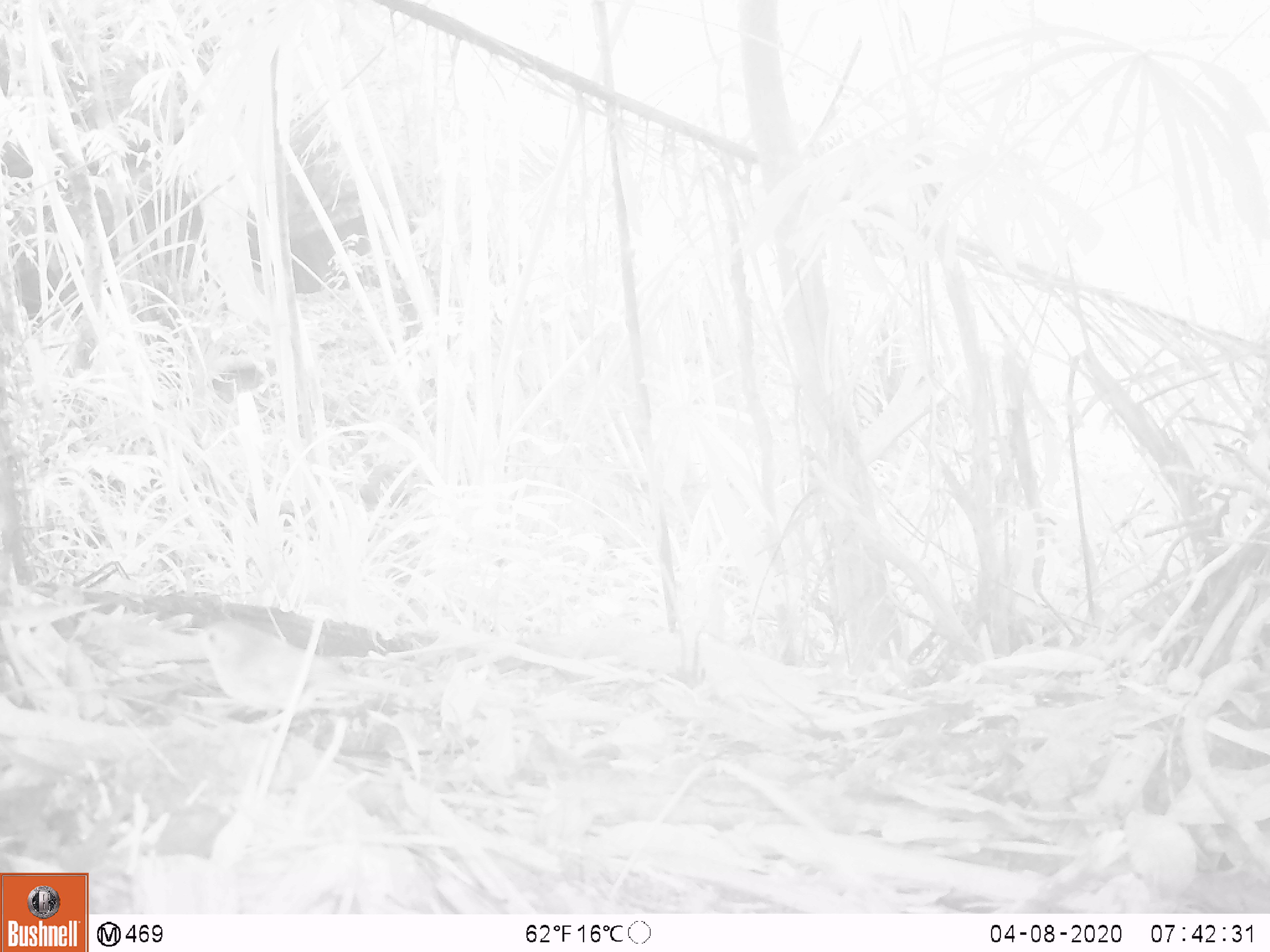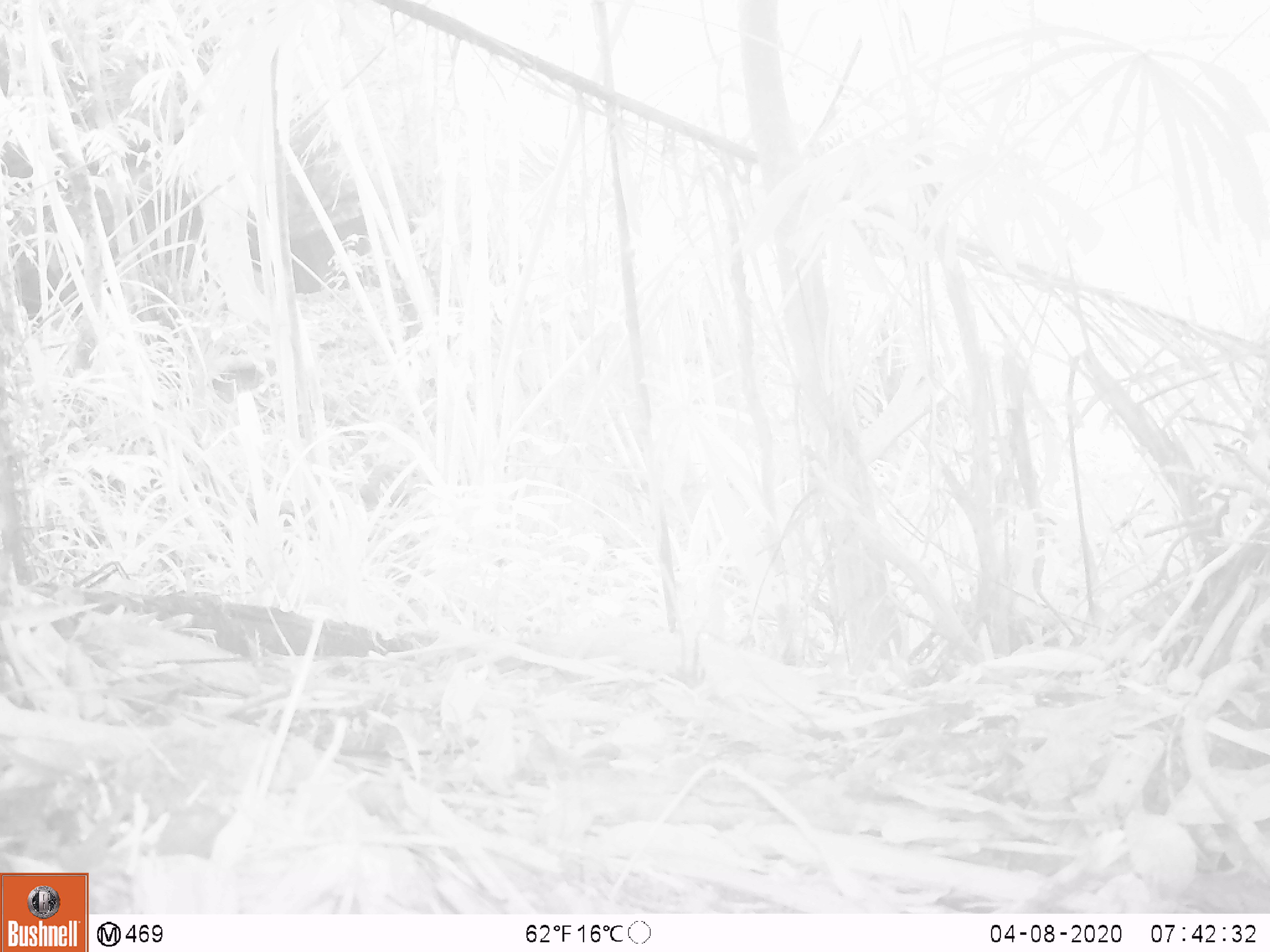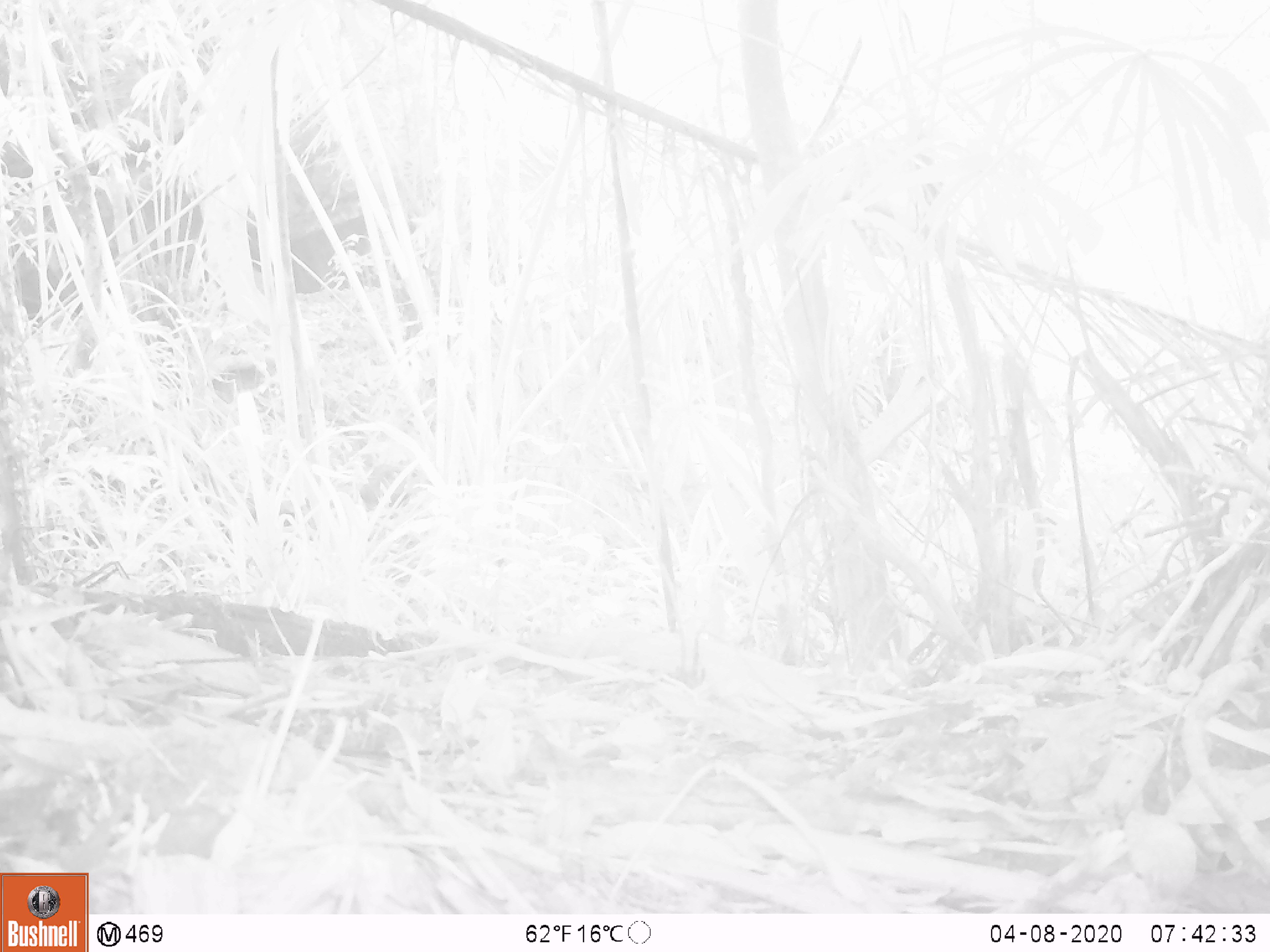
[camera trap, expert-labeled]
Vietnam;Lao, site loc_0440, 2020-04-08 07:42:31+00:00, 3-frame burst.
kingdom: Animalia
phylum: Chordata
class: Aves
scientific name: Aves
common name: bird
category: unidentified bird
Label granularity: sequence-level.